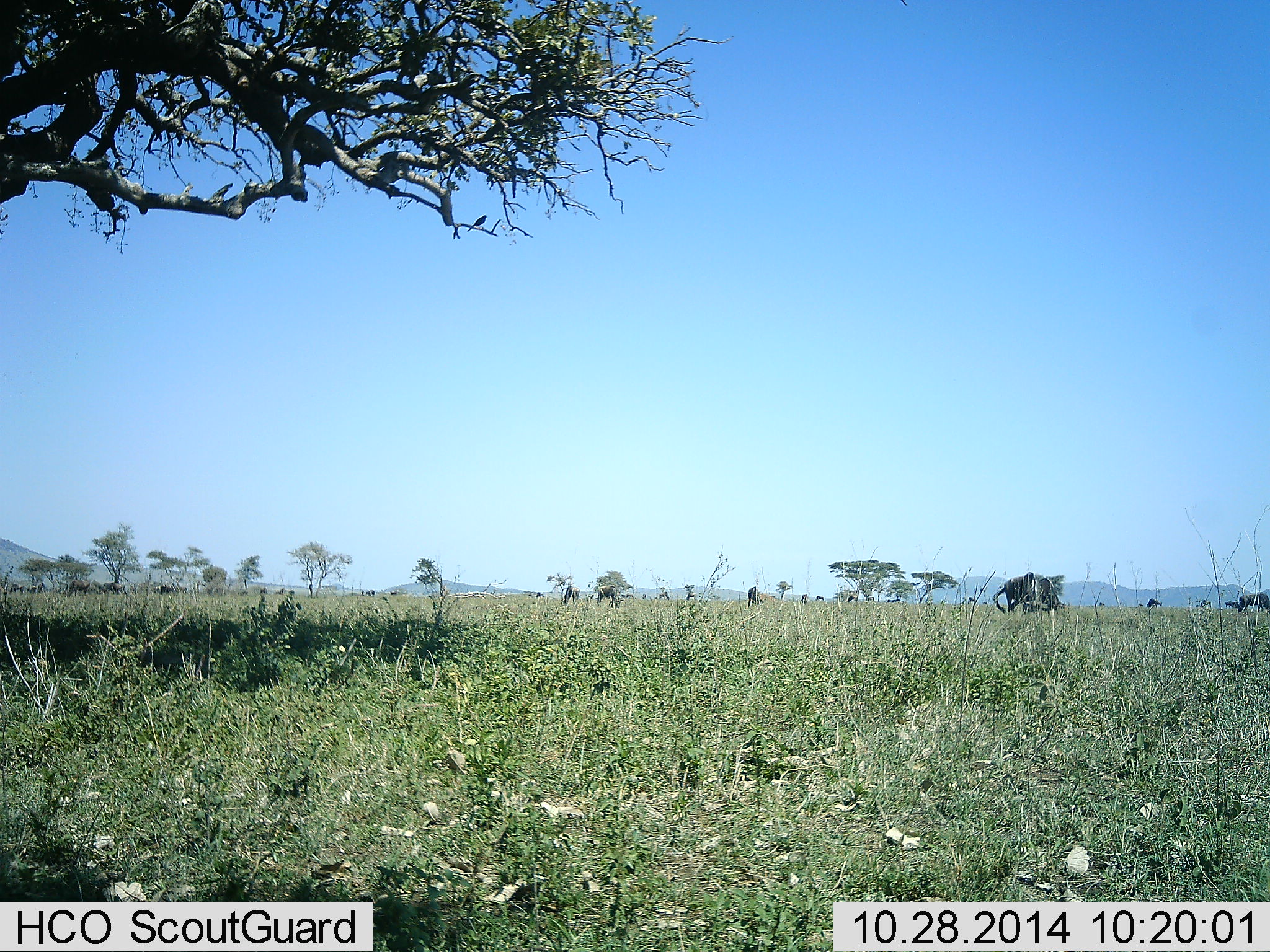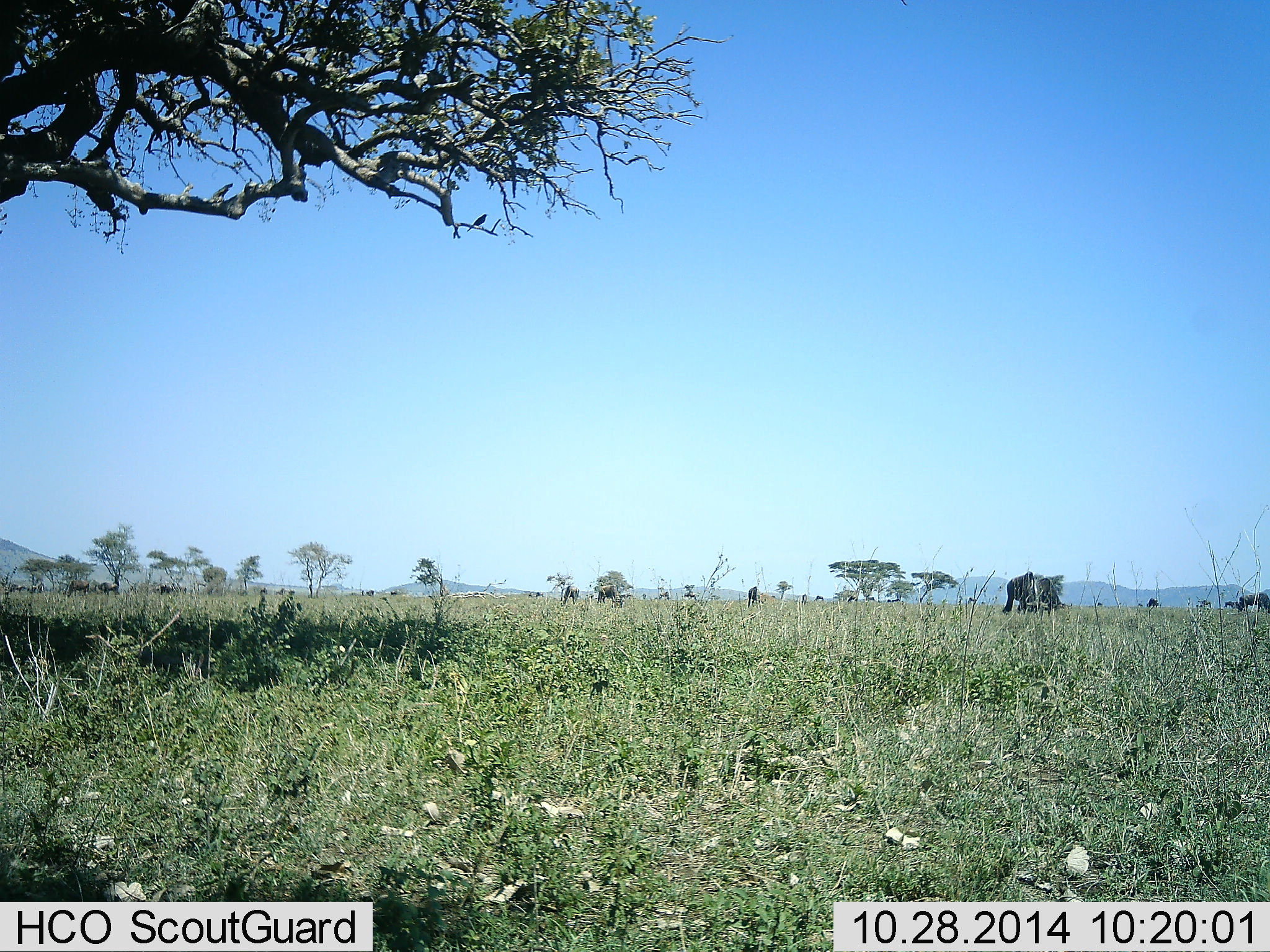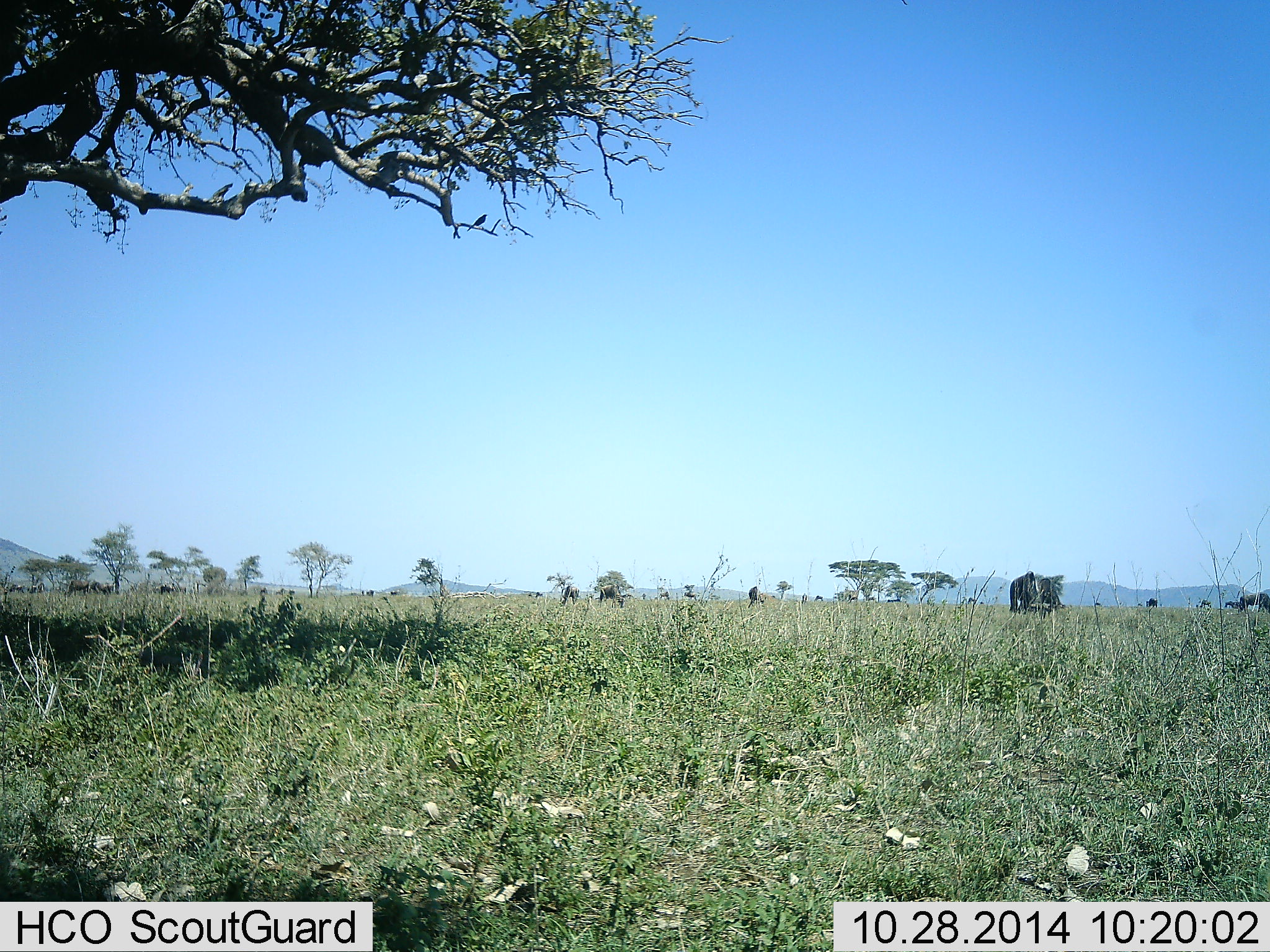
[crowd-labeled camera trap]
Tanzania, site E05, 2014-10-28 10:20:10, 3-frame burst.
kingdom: Animalia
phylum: Chordata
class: Mammalia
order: Artiodactyla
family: Bovidae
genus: Connochaetes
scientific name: Connochaetes taurinus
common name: blue wildebeest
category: wildebeest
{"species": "wildebeest (blue wildebeest) (Connochaetes taurinus)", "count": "11-50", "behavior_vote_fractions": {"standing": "45%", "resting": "0%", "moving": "9%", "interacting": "0%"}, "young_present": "0%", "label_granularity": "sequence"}